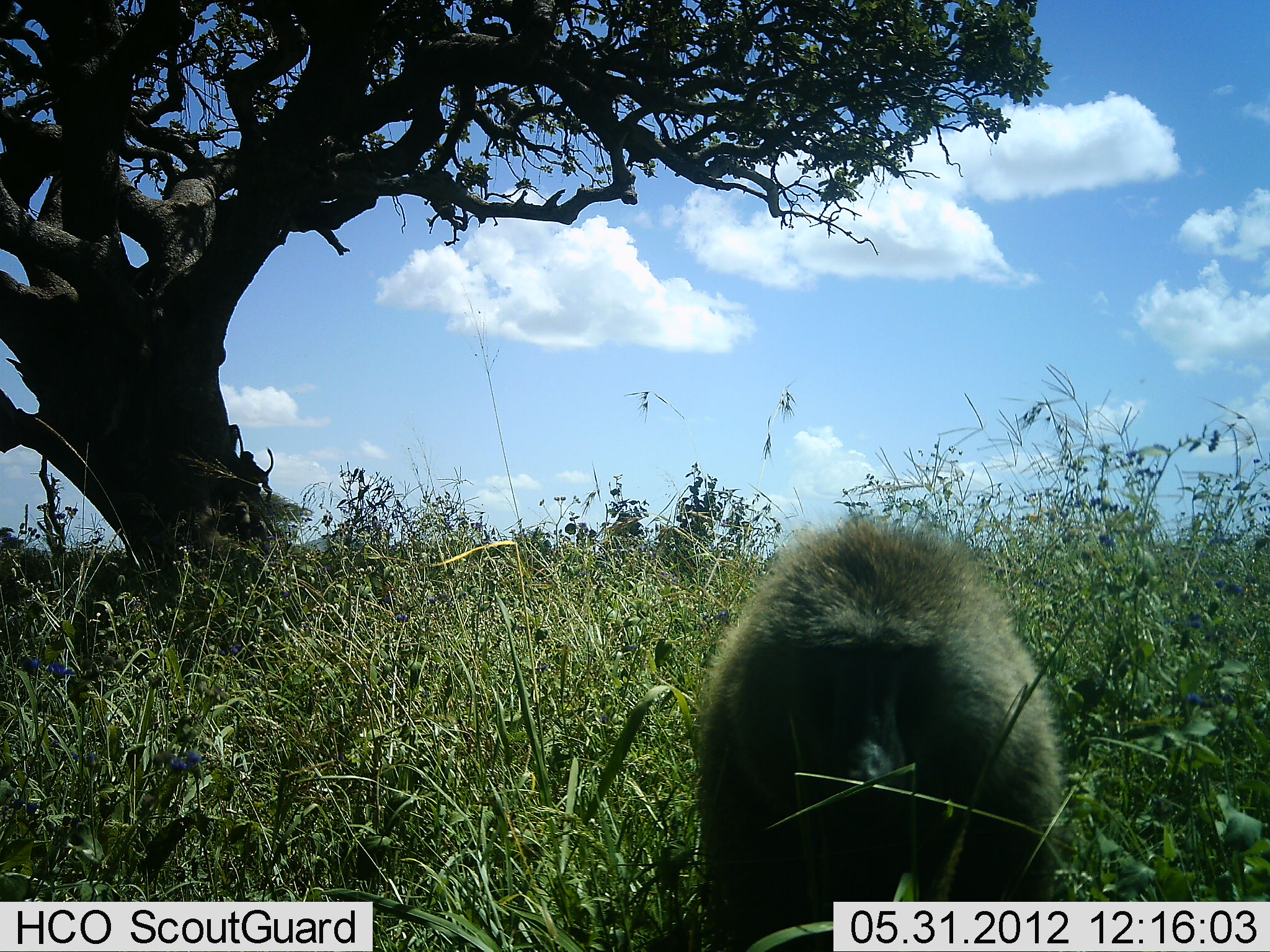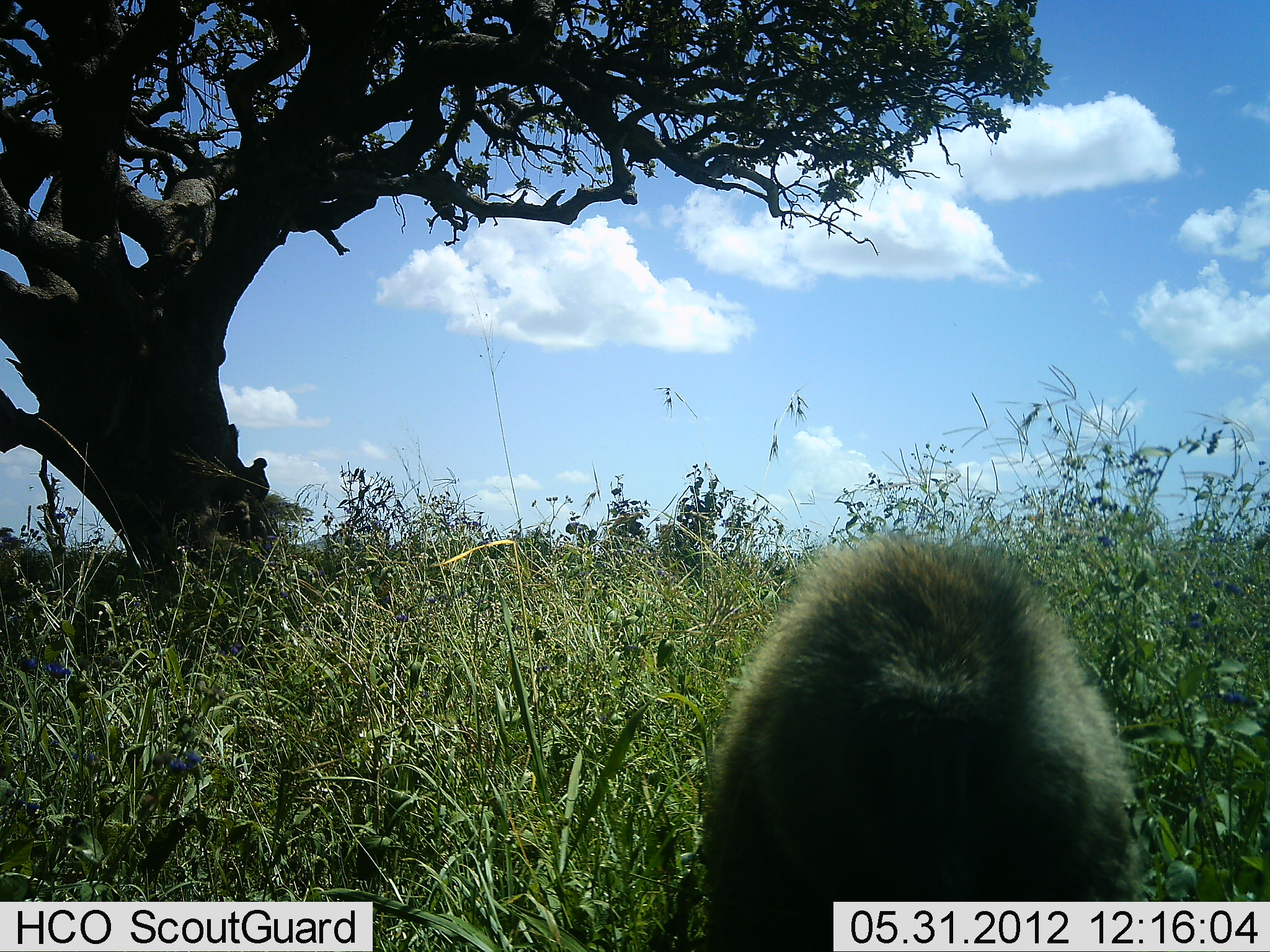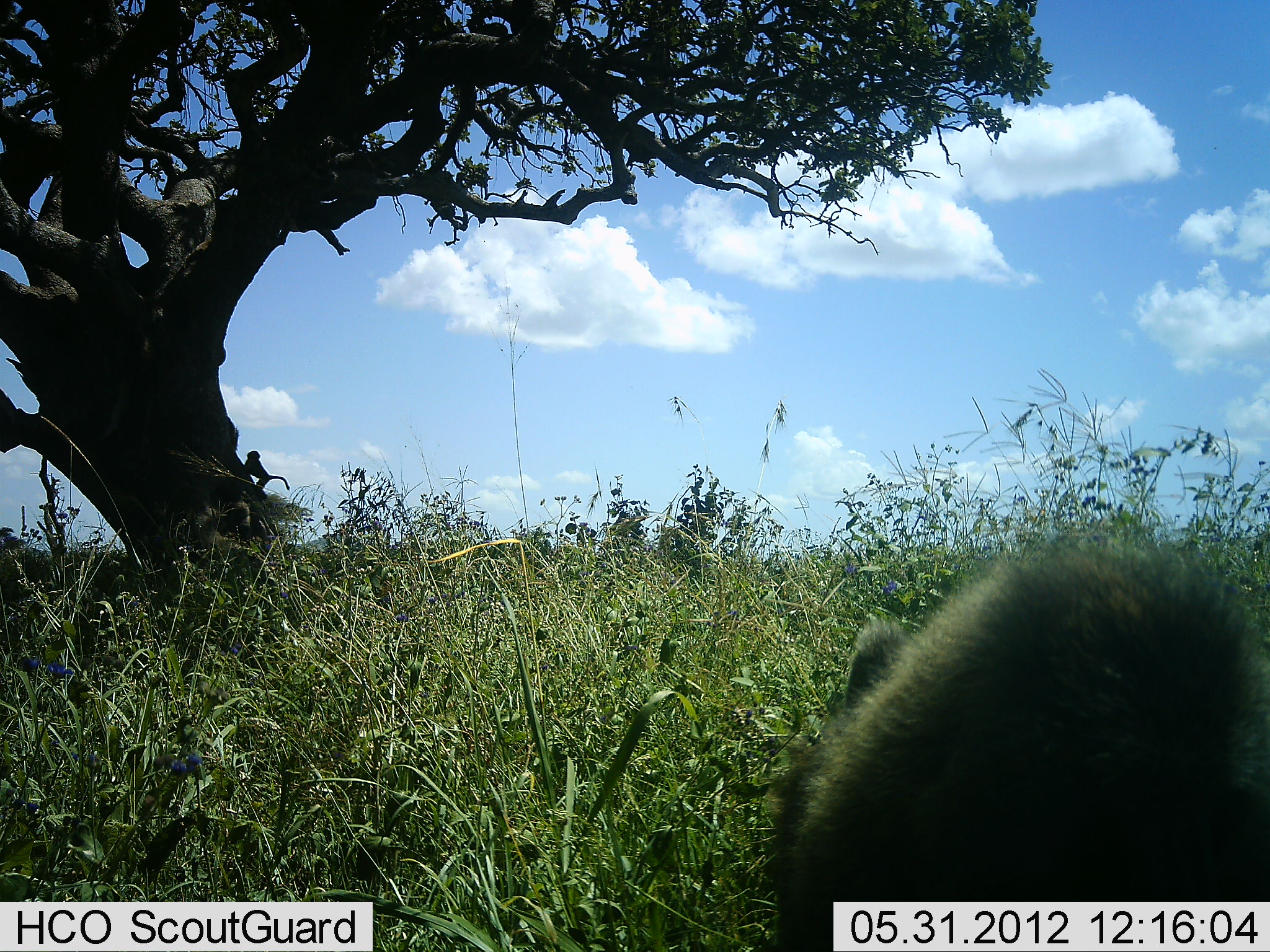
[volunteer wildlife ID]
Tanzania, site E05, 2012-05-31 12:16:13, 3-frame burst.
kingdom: Animalia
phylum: Chordata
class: Mammalia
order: Primates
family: Cercopithecidae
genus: Papio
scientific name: Papio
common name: baboon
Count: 3.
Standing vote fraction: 10%.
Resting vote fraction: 0%.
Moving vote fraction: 70%.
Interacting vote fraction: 30%.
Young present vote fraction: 20%.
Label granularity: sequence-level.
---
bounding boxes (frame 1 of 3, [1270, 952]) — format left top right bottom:
animal: 689 518 1063 952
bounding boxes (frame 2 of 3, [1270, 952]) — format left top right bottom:
animal: 711 534 1136 952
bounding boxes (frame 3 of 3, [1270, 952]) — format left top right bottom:
animal: 778 542 1270 952